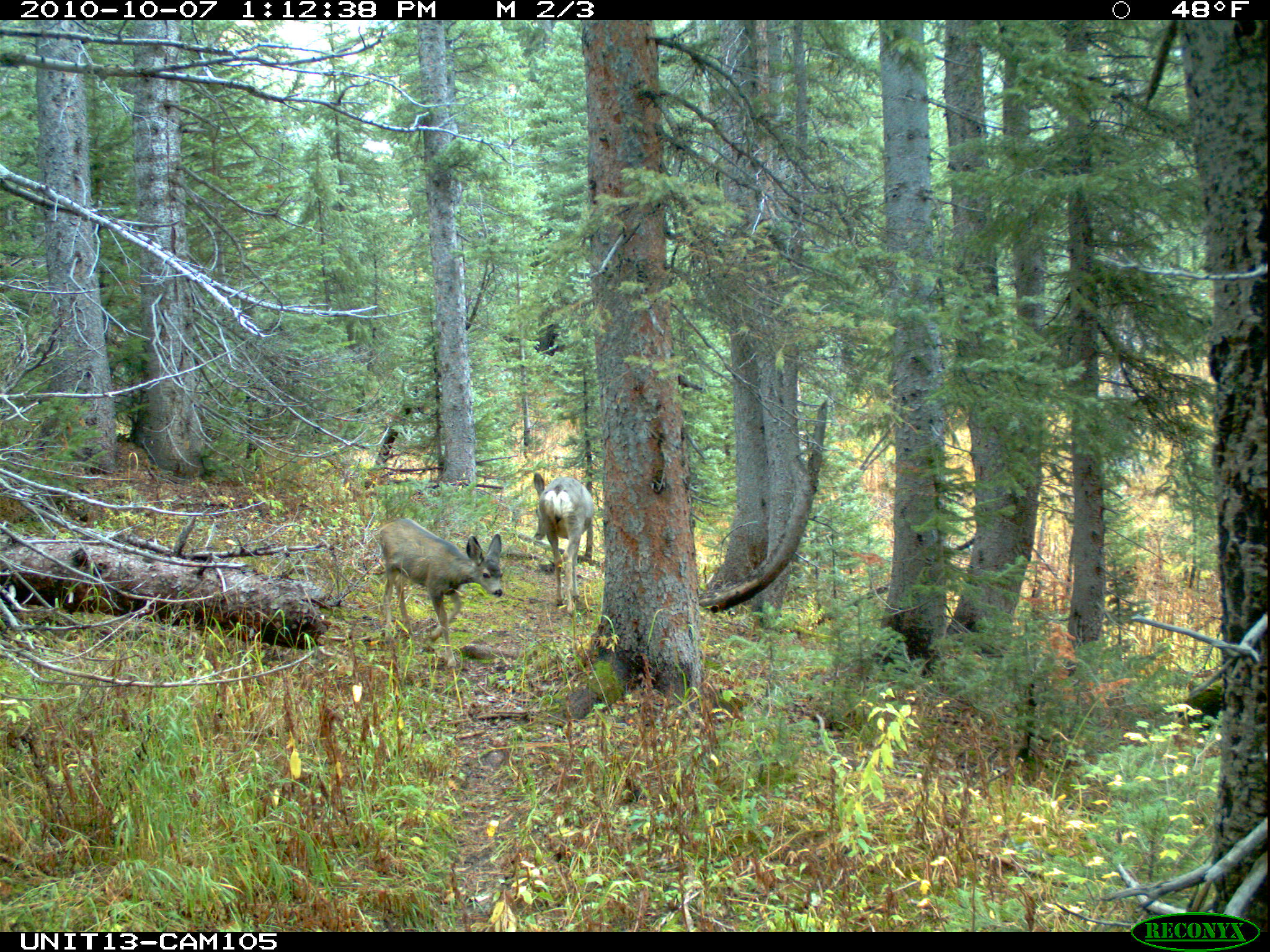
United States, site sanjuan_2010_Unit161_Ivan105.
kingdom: Animalia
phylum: Chordata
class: Mammalia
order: Artiodactyla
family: Cervidae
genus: Odocoileus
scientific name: Odocoileus hemionus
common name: mule deer